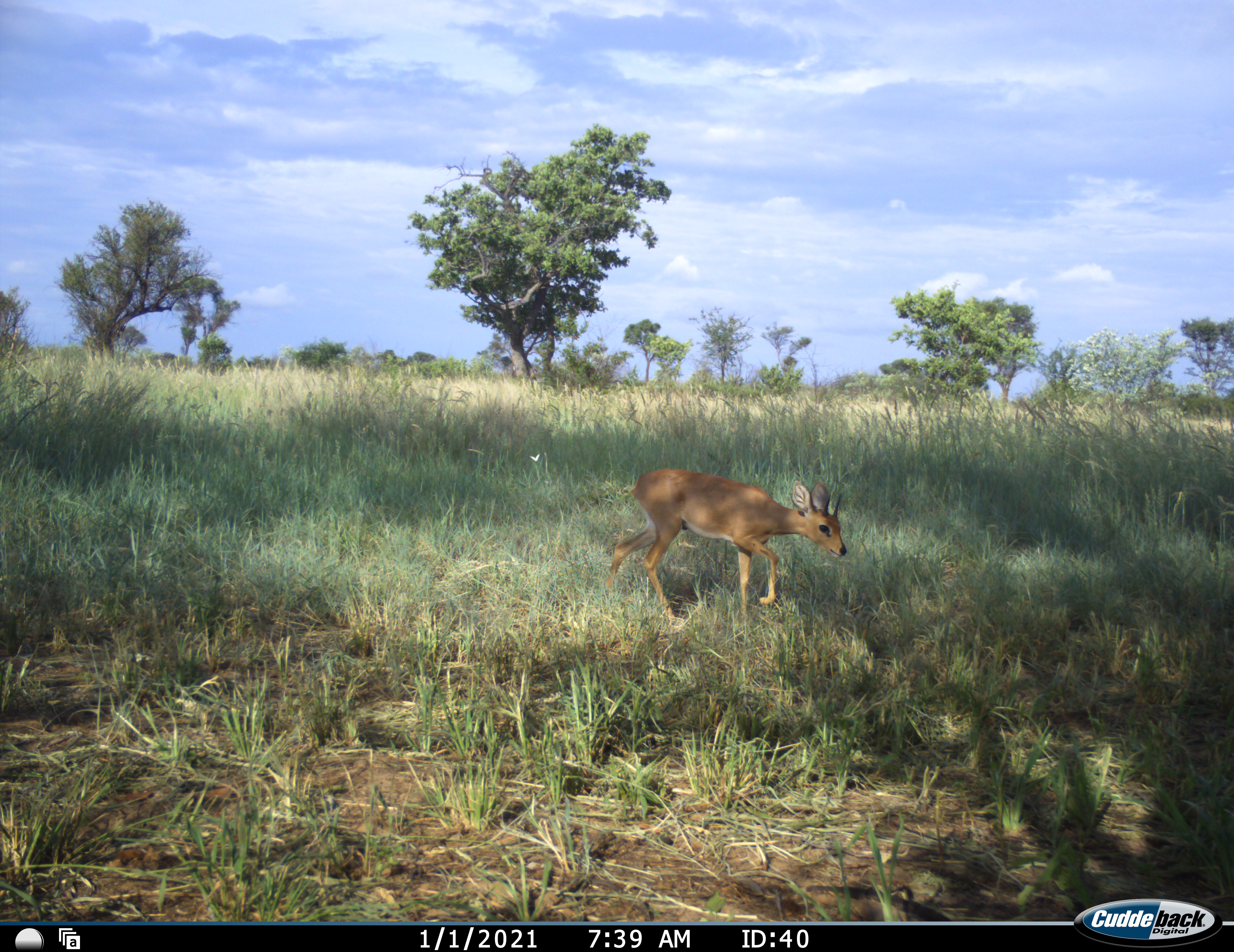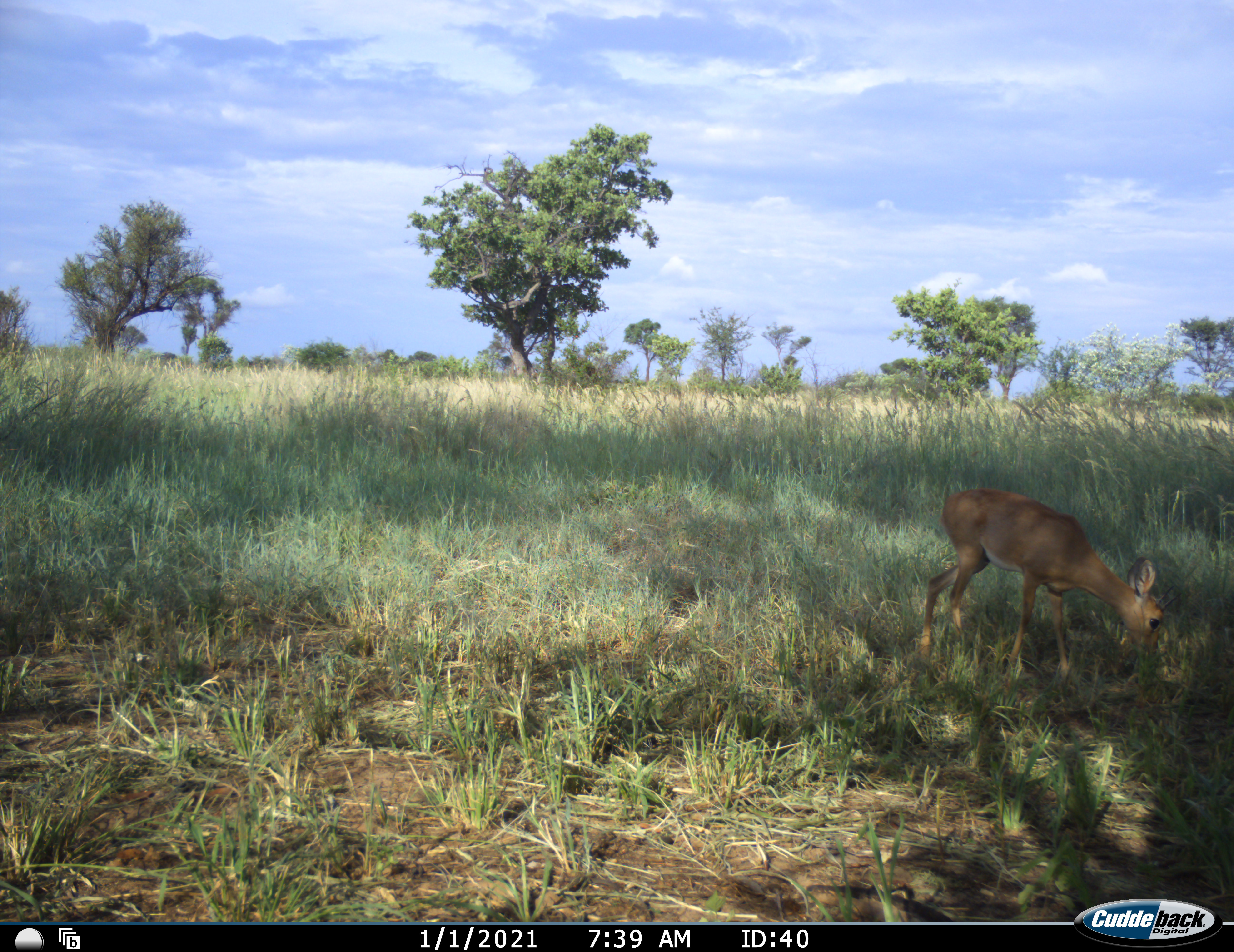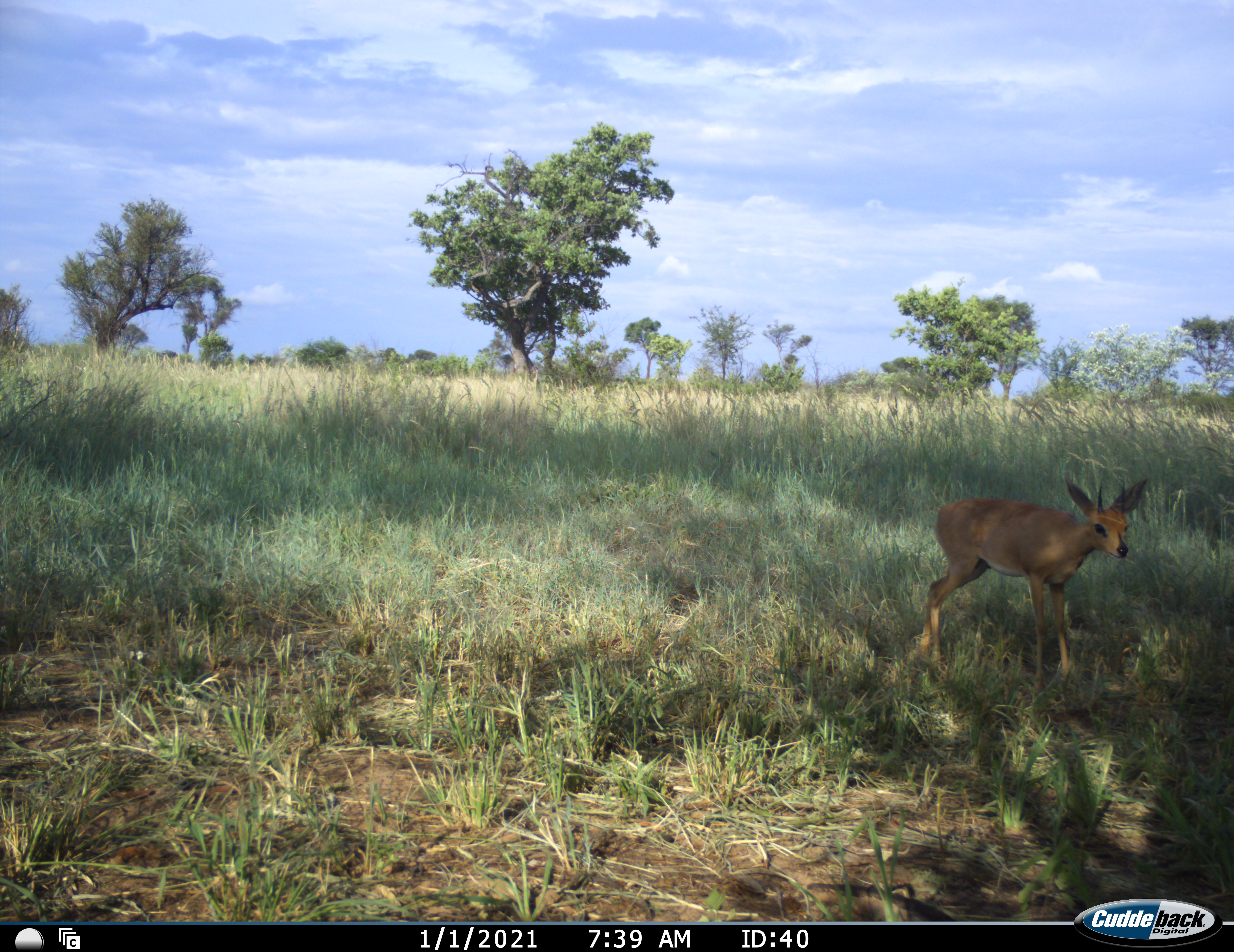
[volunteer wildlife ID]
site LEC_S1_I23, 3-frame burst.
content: unidentified animal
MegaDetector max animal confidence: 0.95